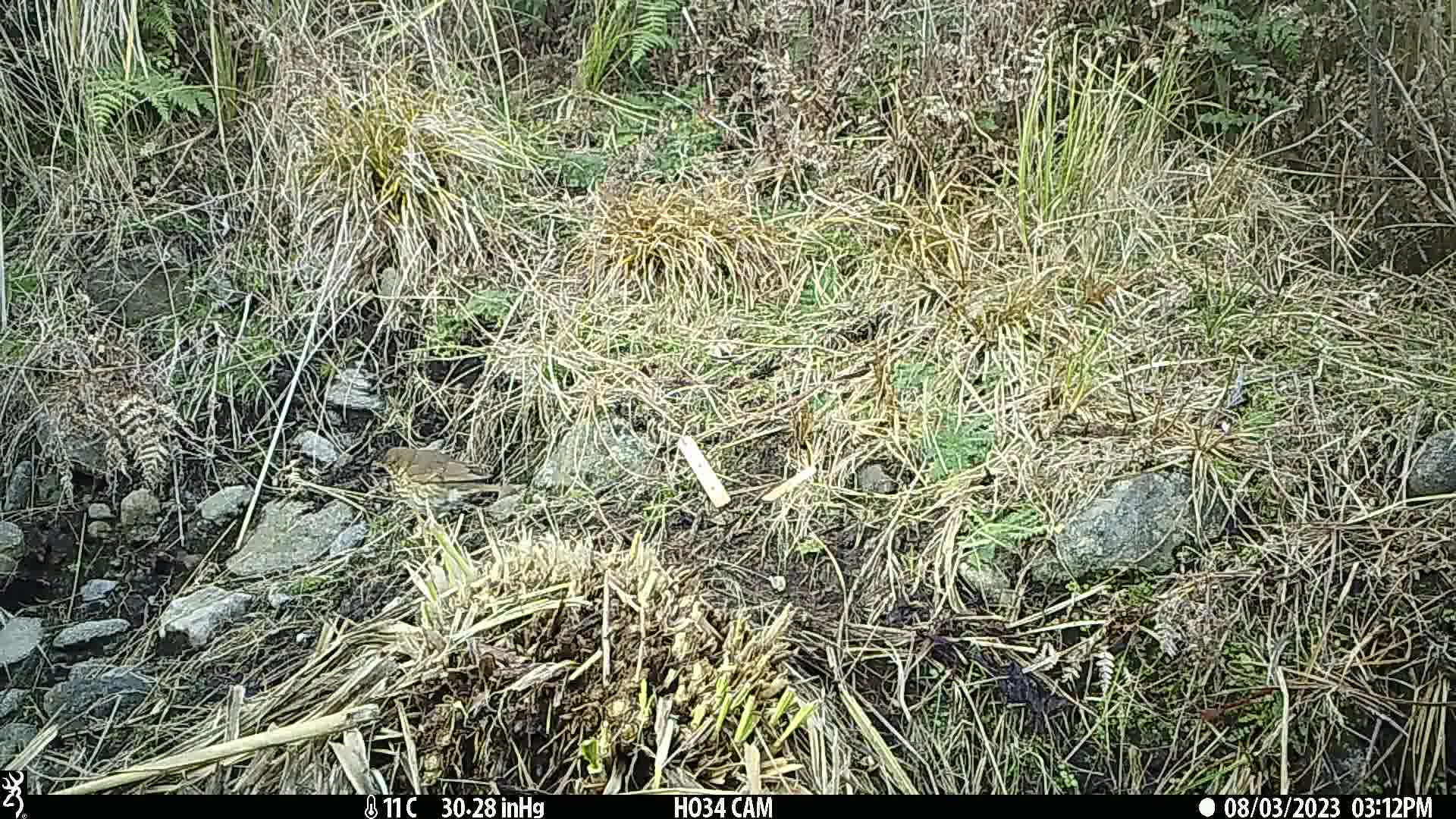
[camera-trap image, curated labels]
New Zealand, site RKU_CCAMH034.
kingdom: Animalia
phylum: Chordata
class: Aves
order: Passeriformes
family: Turdidae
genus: Turdus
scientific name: Turdus philomelos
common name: song thrush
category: thrush